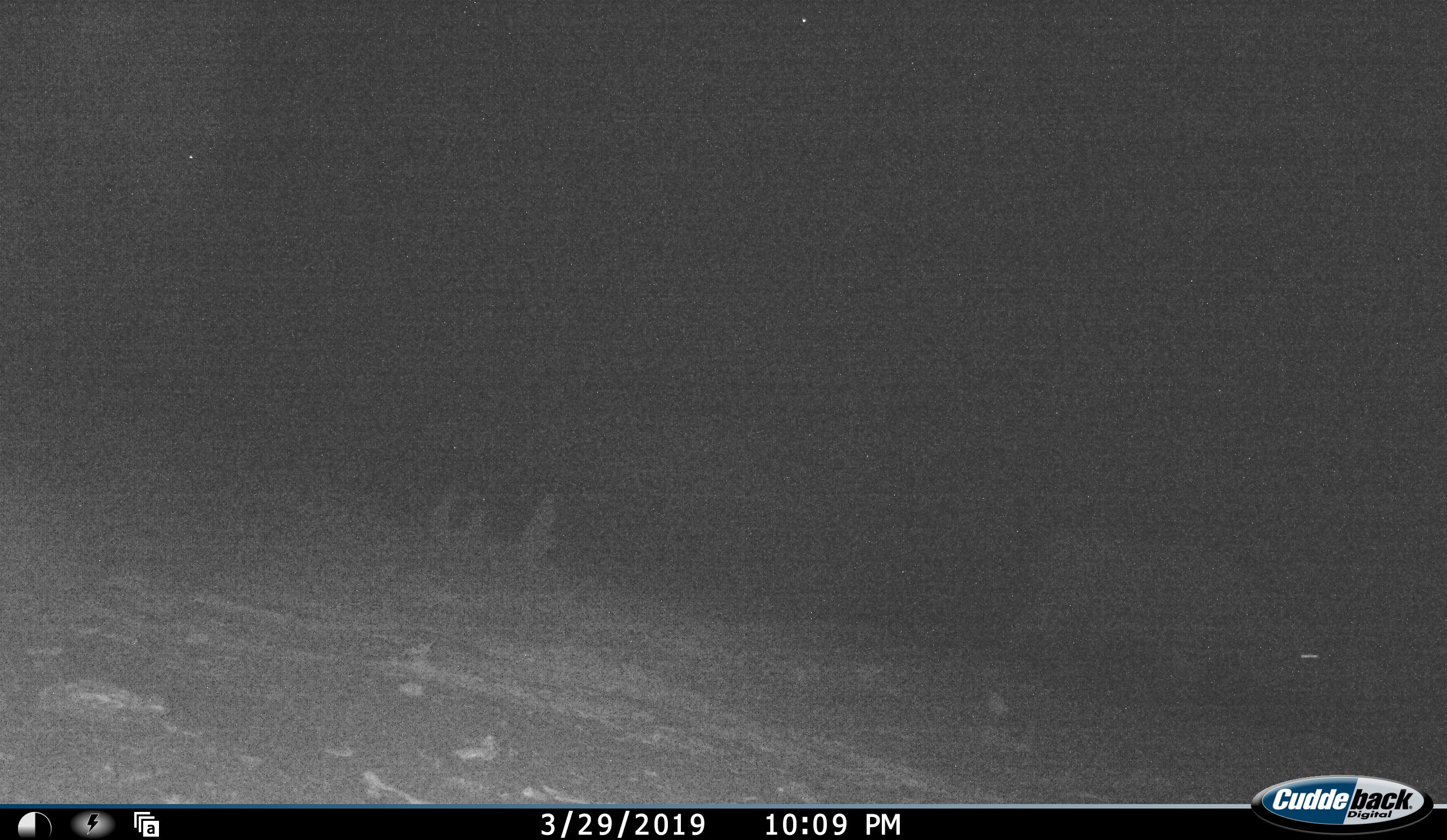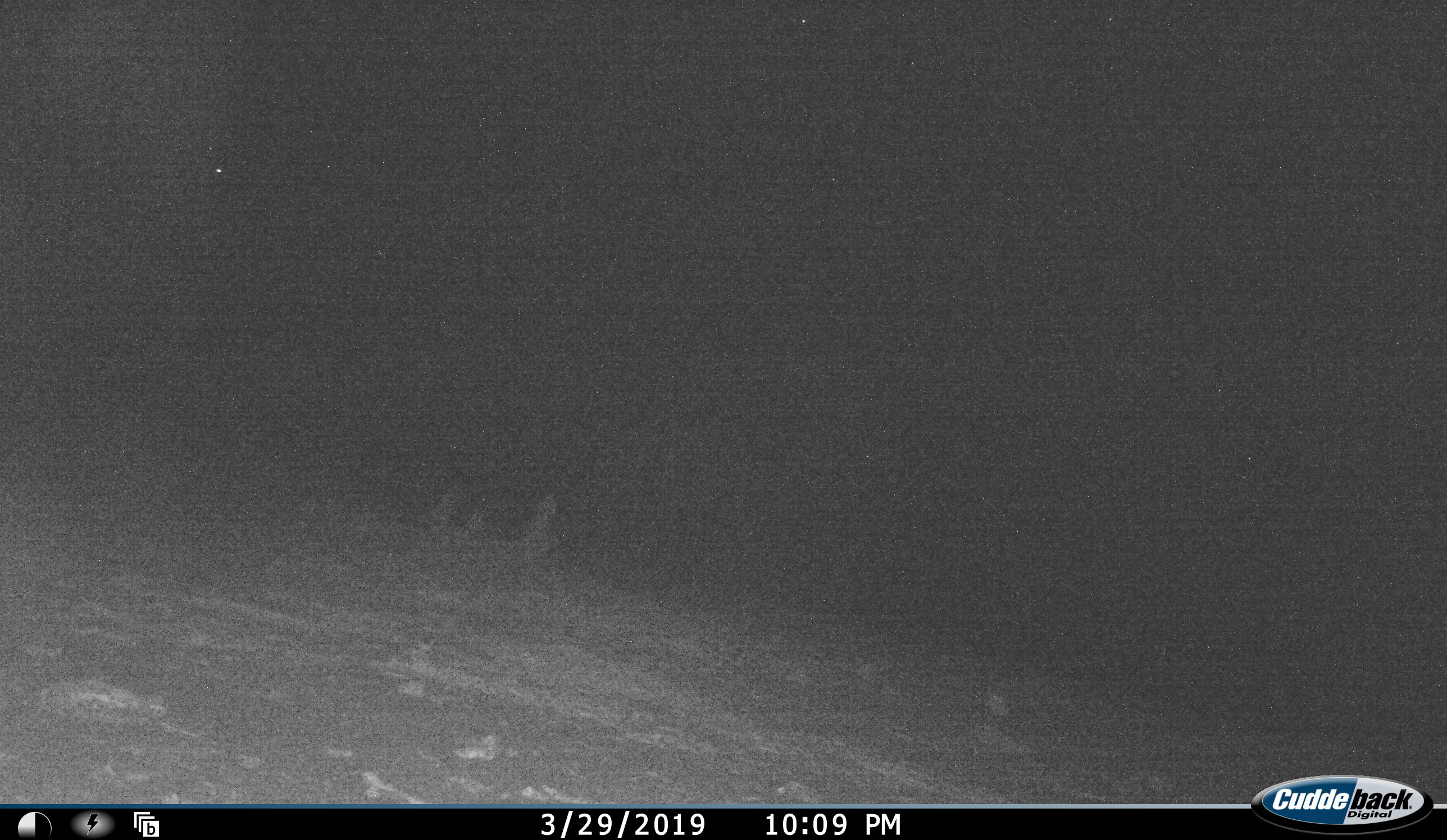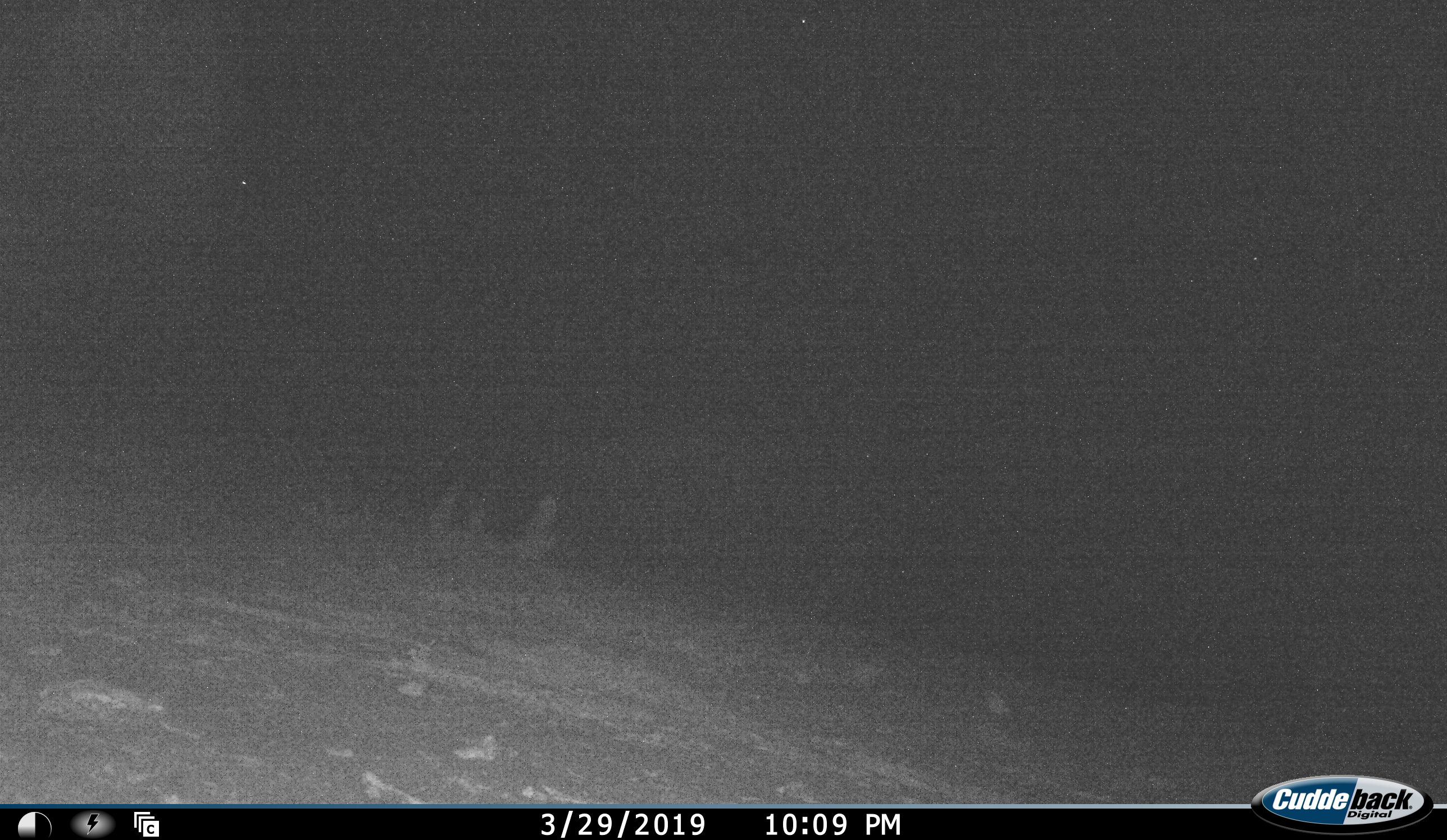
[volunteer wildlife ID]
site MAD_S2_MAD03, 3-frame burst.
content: unidentified animal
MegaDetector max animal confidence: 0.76